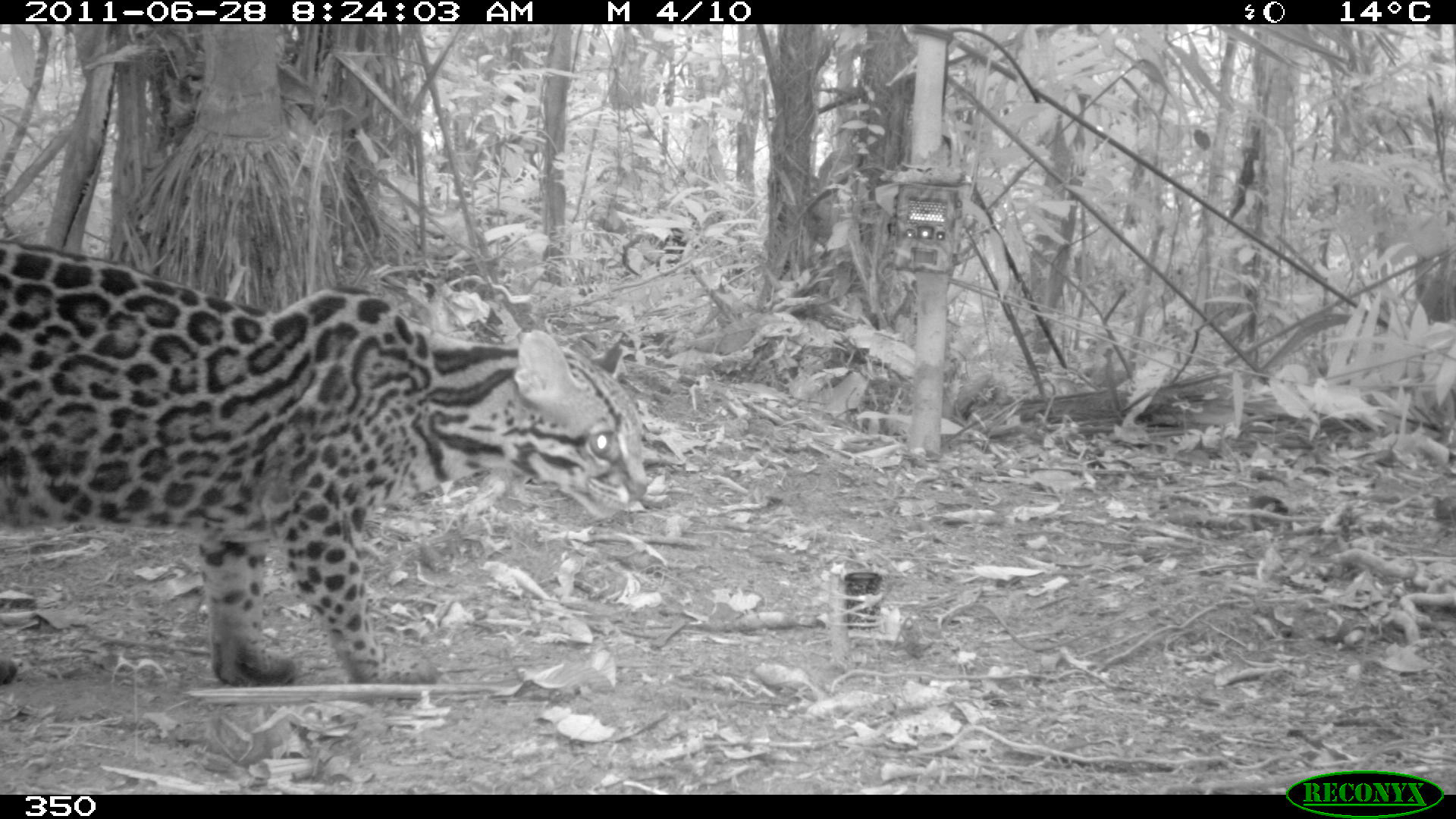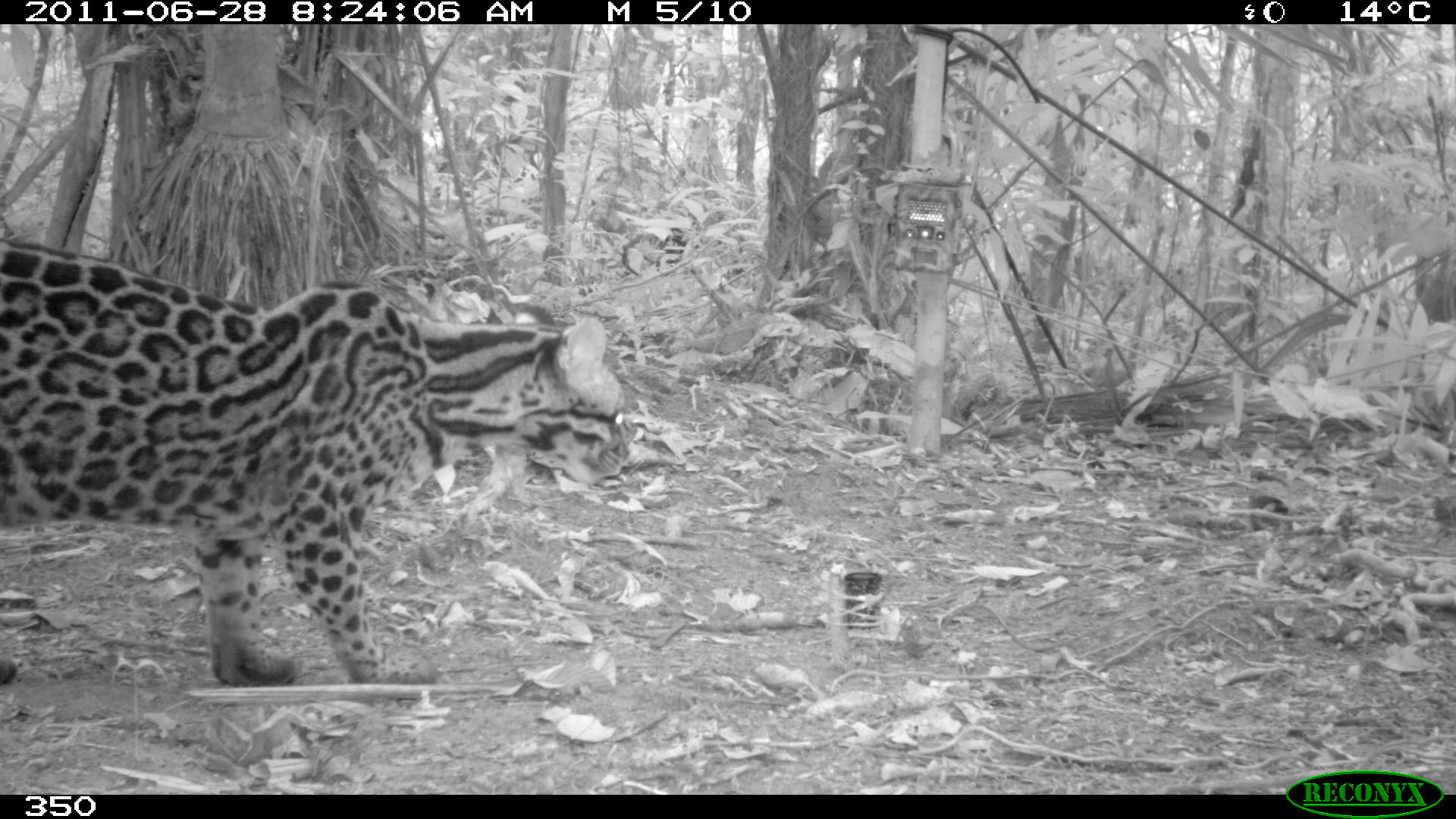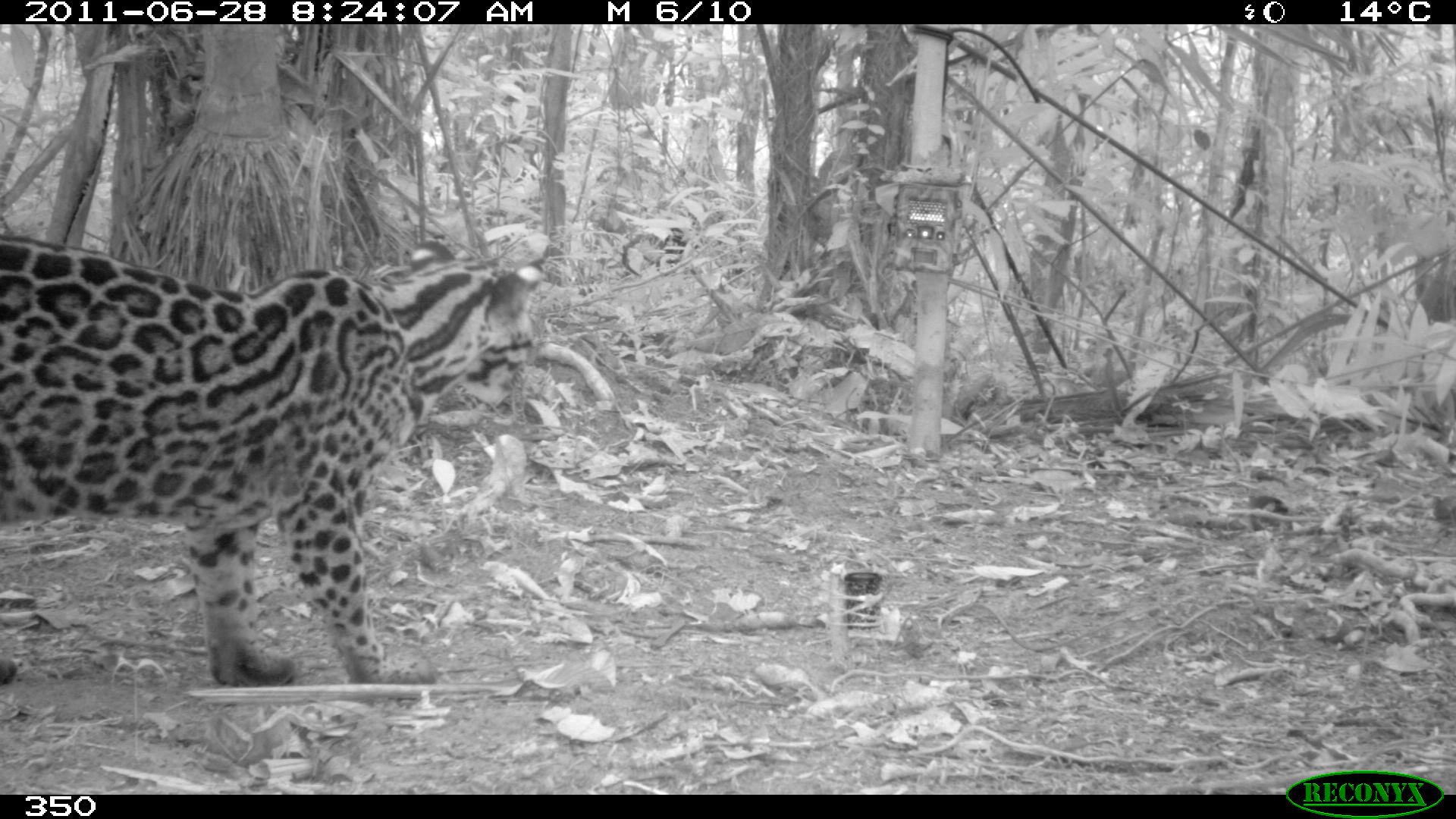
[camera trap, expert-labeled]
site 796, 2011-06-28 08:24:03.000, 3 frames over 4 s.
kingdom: Animalia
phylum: Chordata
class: Mammalia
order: Carnivora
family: Felidae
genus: Leopardus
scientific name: Leopardus pardalis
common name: ocelot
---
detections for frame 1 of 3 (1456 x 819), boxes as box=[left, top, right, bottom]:
leopardus pardalis: box=[0, 238, 643, 683]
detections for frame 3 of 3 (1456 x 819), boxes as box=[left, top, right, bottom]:
leopardus pardalis: box=[0, 228, 544, 679]